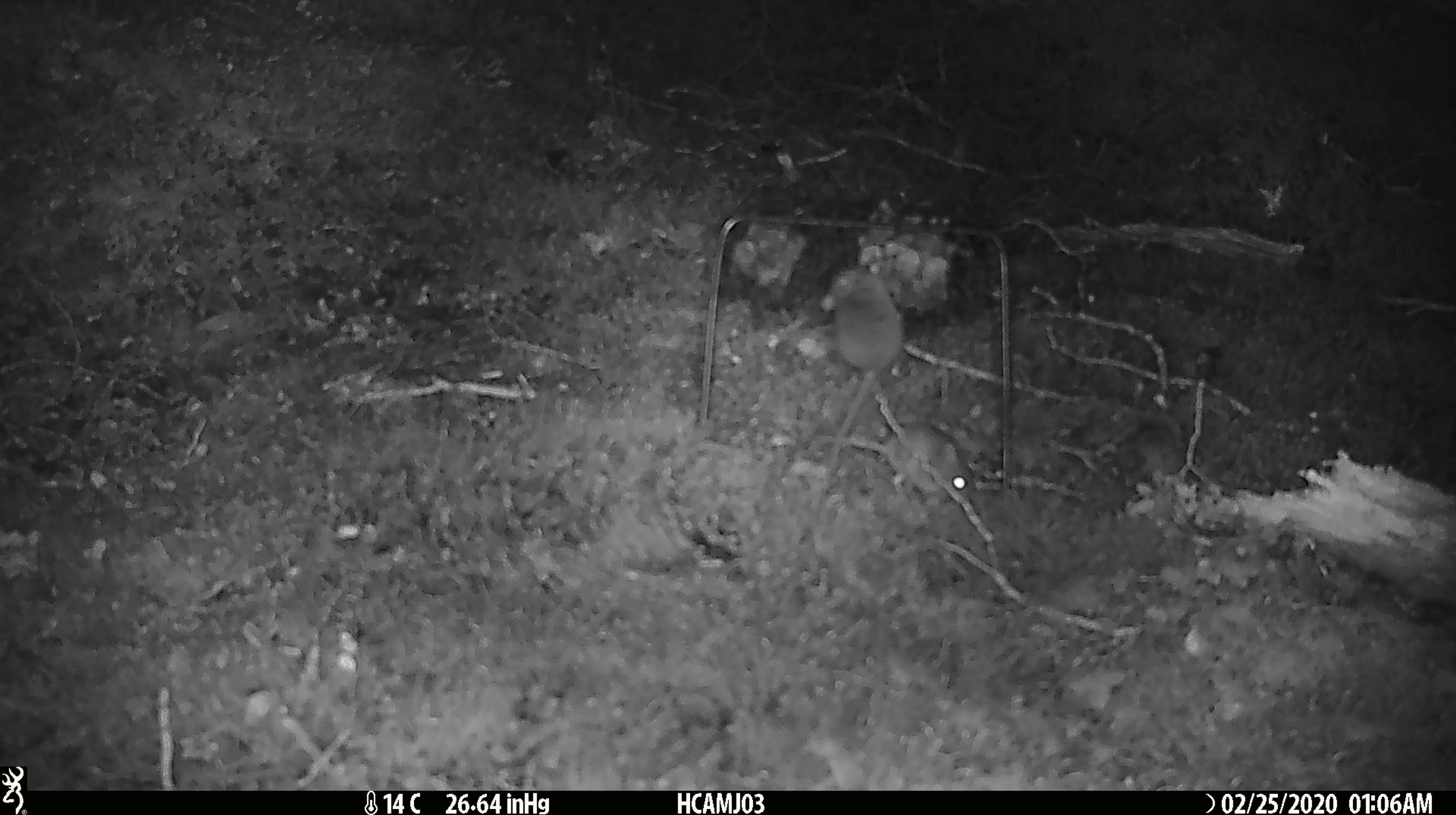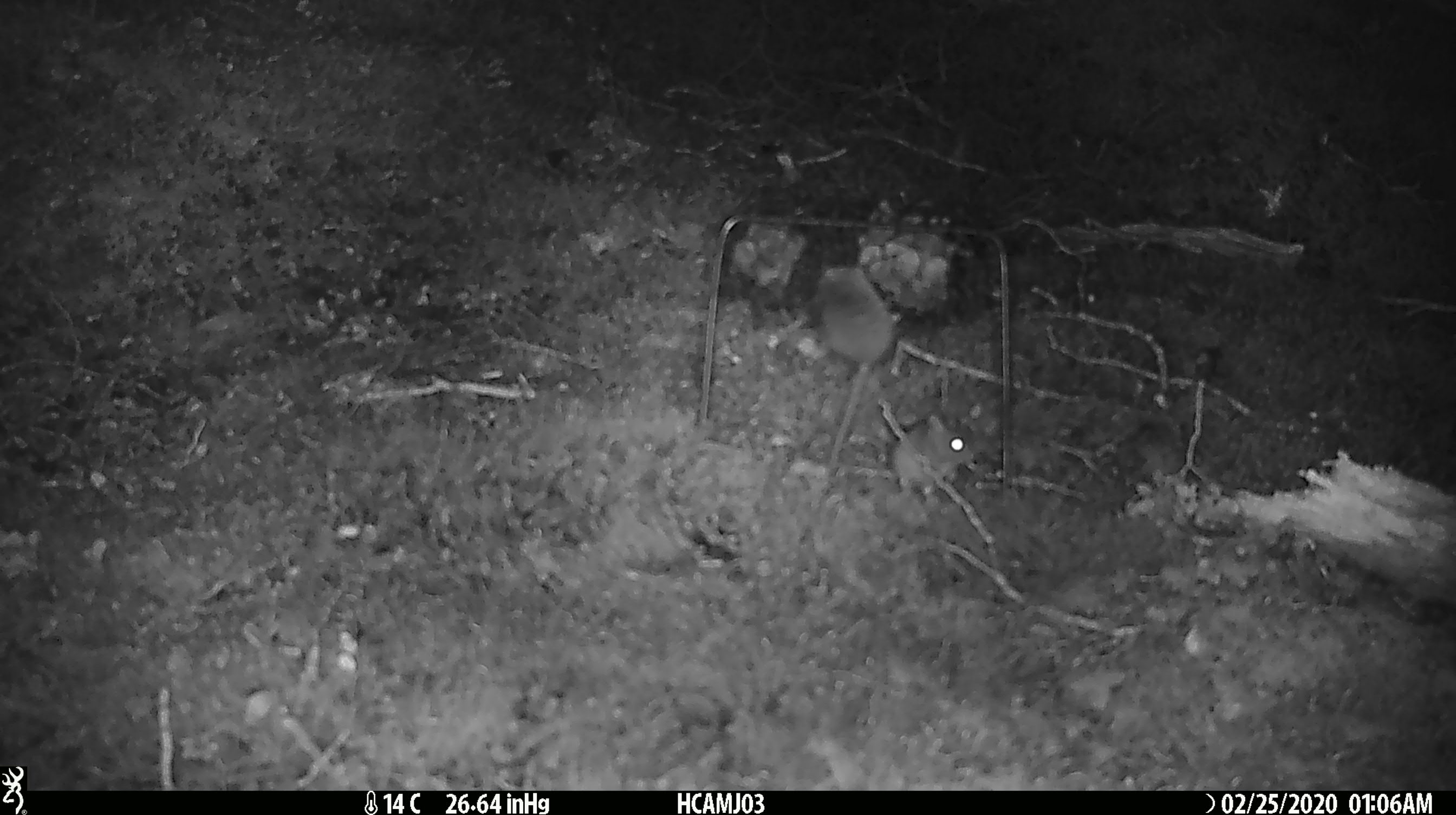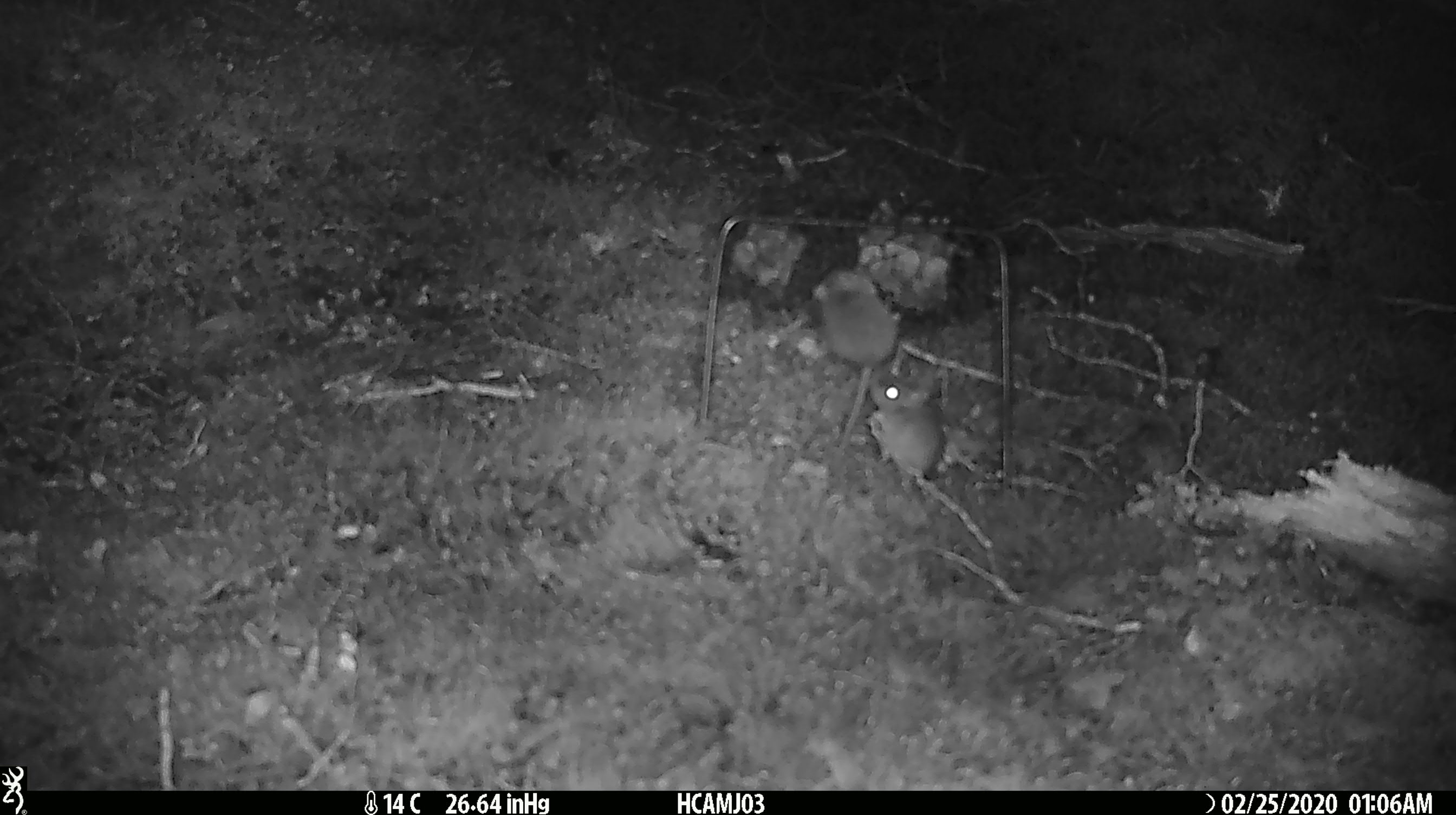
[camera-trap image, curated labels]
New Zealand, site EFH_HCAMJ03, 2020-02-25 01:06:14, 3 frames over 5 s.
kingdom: Animalia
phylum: Chordata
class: Mammalia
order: Rodentia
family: Muridae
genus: Mus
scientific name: Mus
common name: mouse